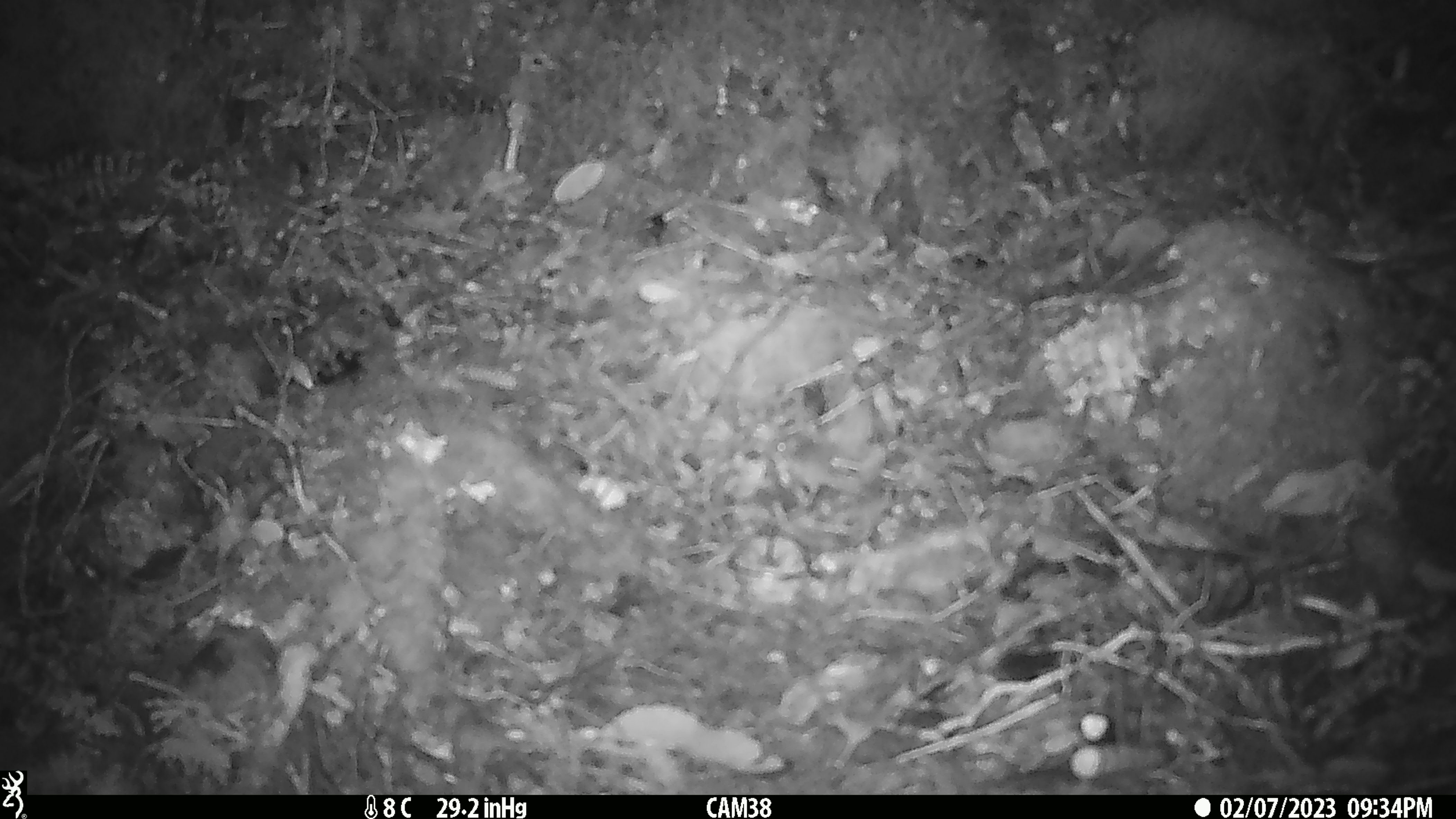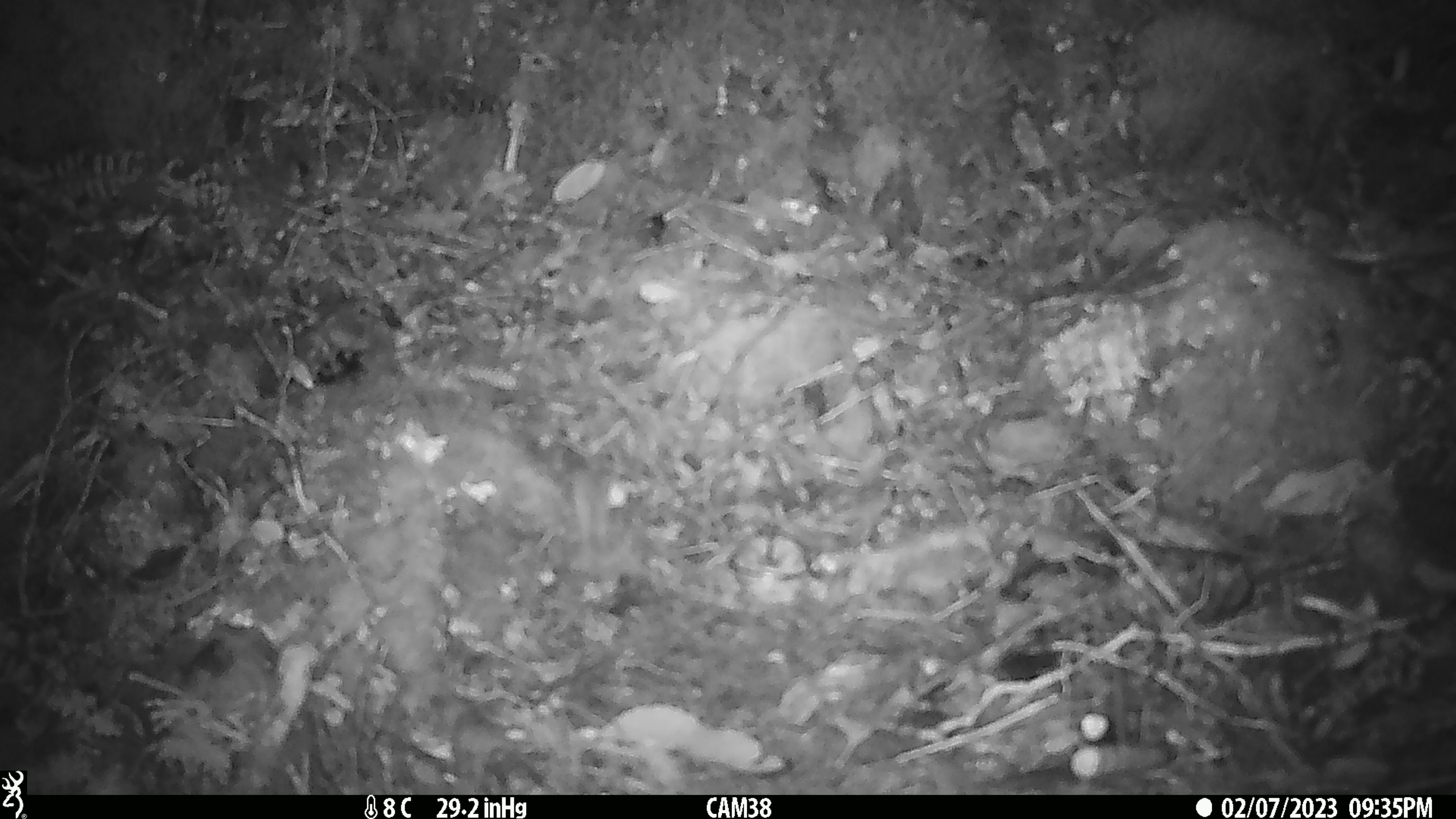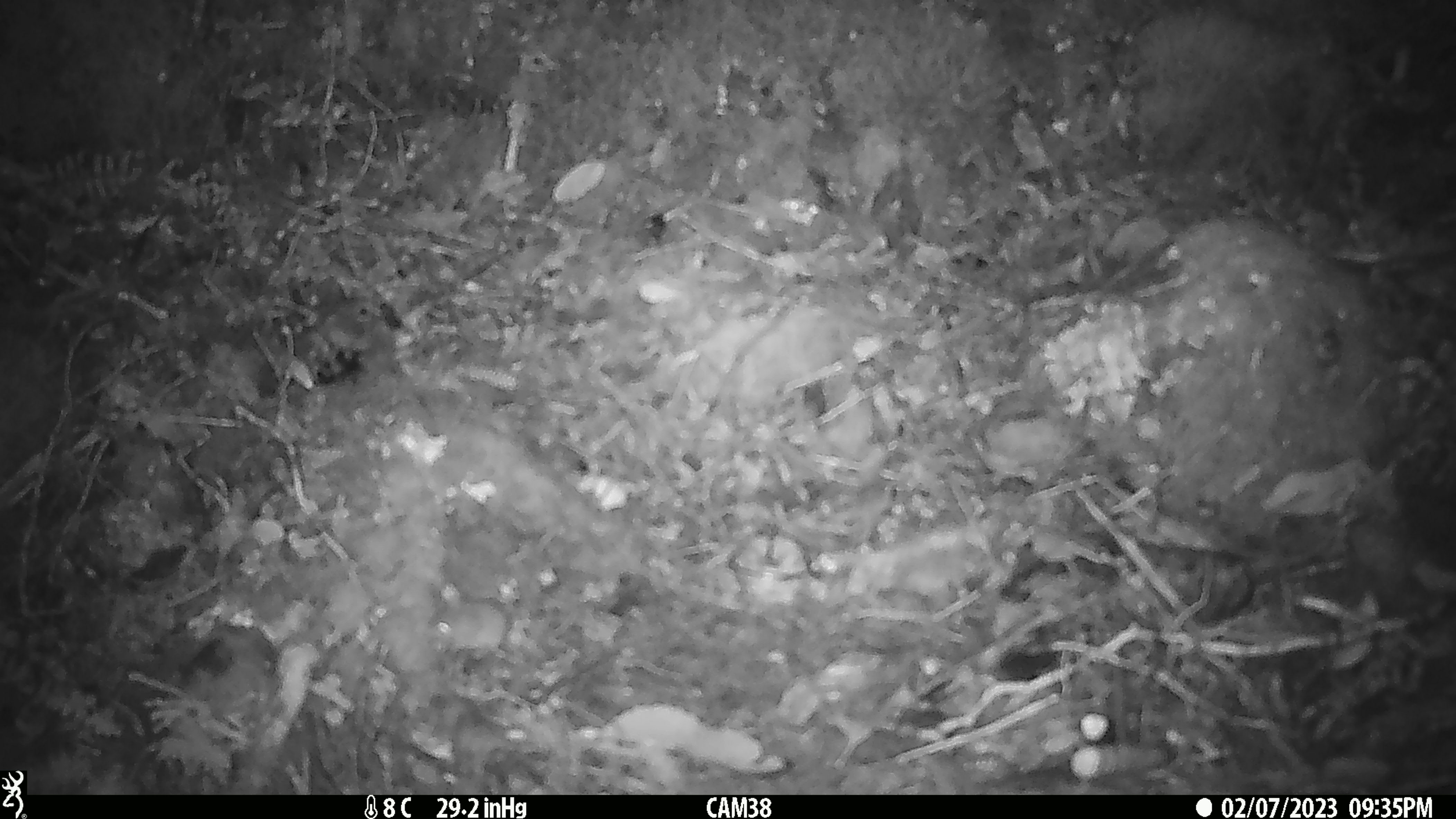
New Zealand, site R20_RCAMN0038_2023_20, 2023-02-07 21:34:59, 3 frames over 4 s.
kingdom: Animalia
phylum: Chordata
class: Mammalia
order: Rodentia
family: Muridae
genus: Mus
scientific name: Mus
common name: mouse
Mouse (Mus).